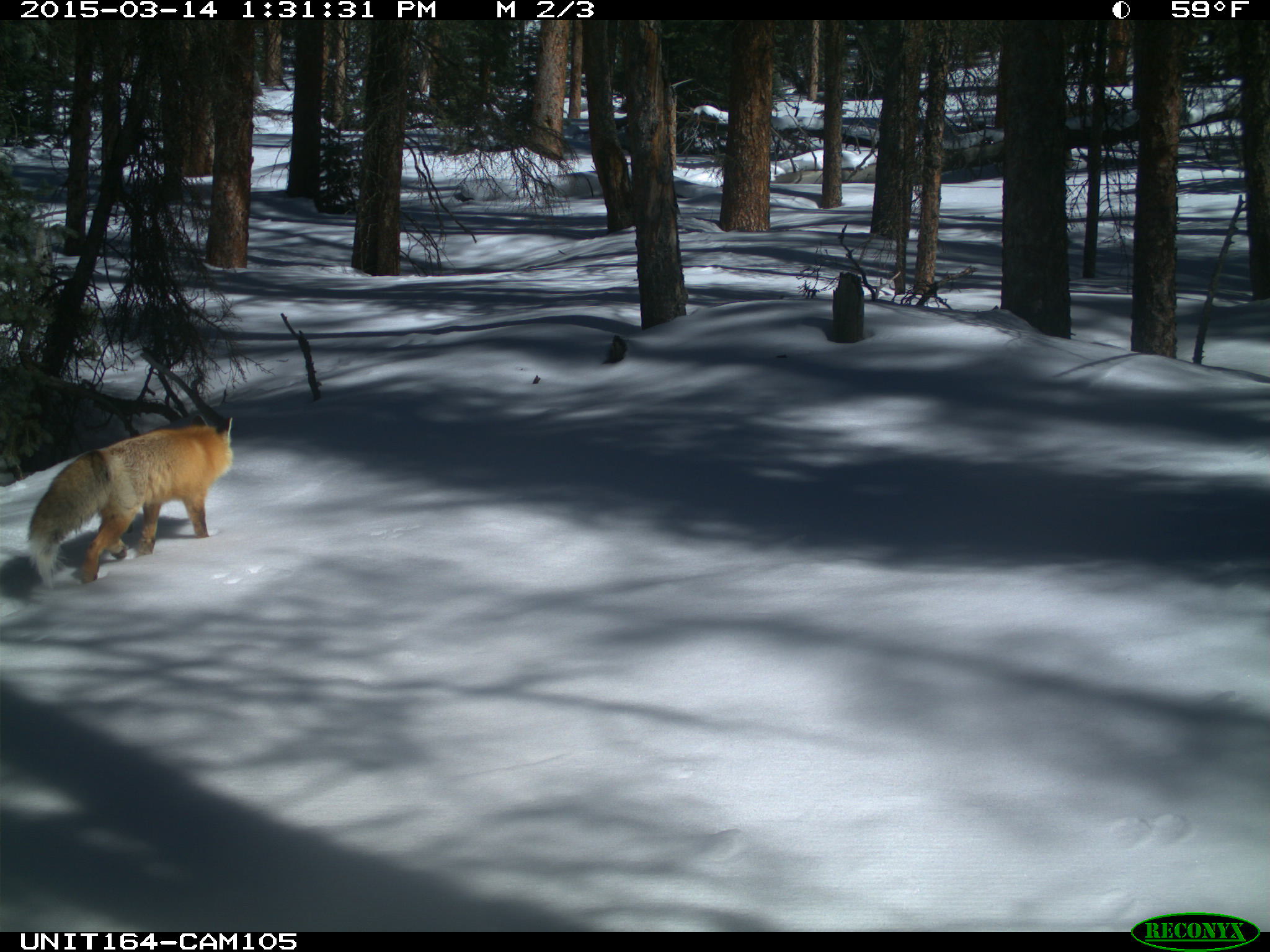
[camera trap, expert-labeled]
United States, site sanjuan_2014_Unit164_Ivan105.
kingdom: Animalia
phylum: Chordata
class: Mammalia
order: Carnivora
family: Canidae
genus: Vulpes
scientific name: Vulpes vulpes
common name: red fox